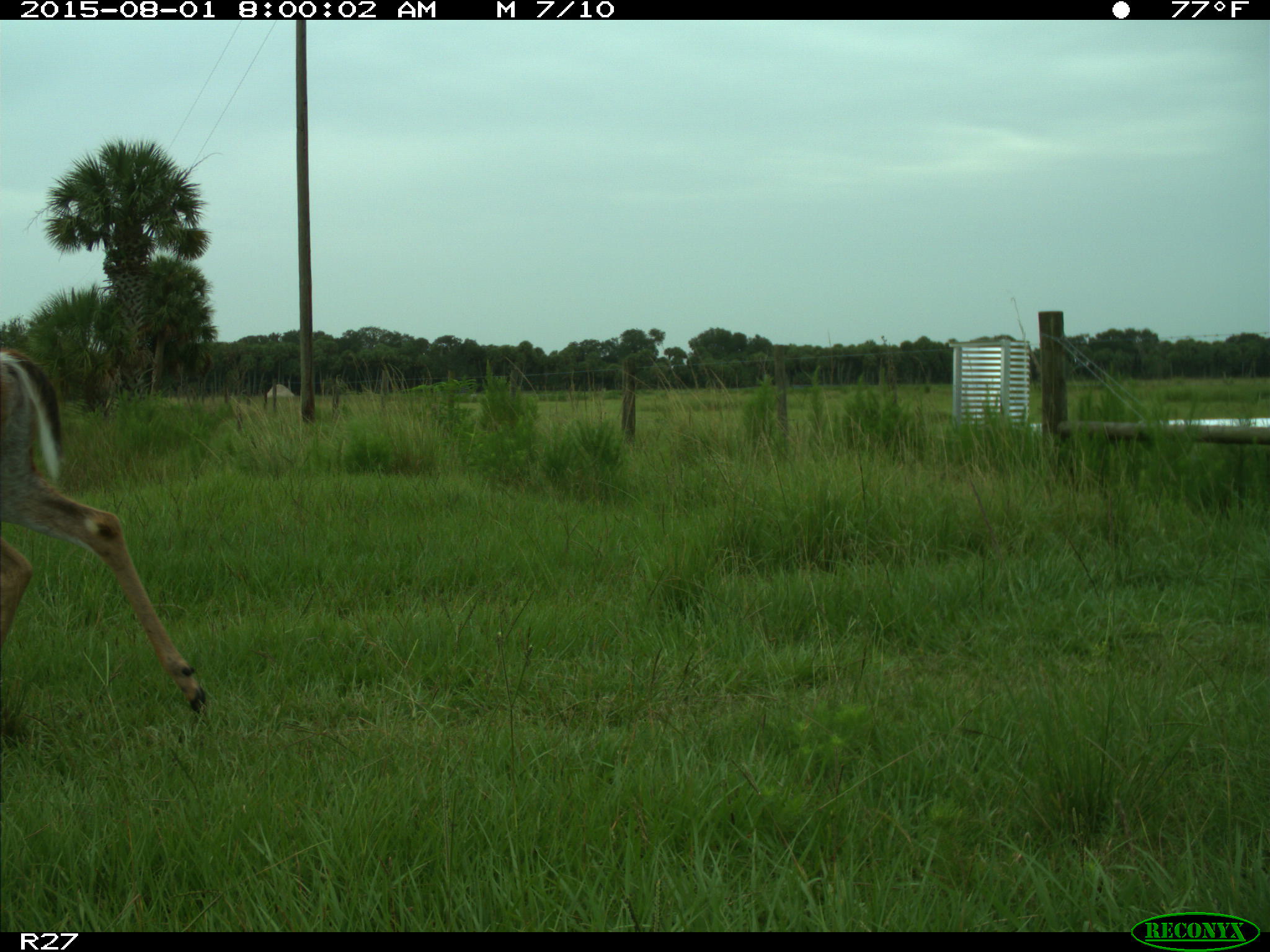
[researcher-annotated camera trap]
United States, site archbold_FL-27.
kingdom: Animalia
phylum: Chordata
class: Mammalia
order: Artiodactyla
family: Cervidae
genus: Odocoileus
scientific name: Odocoileus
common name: deer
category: unidentified deer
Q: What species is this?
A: Unidentified deer (deer) (Odocoileus).